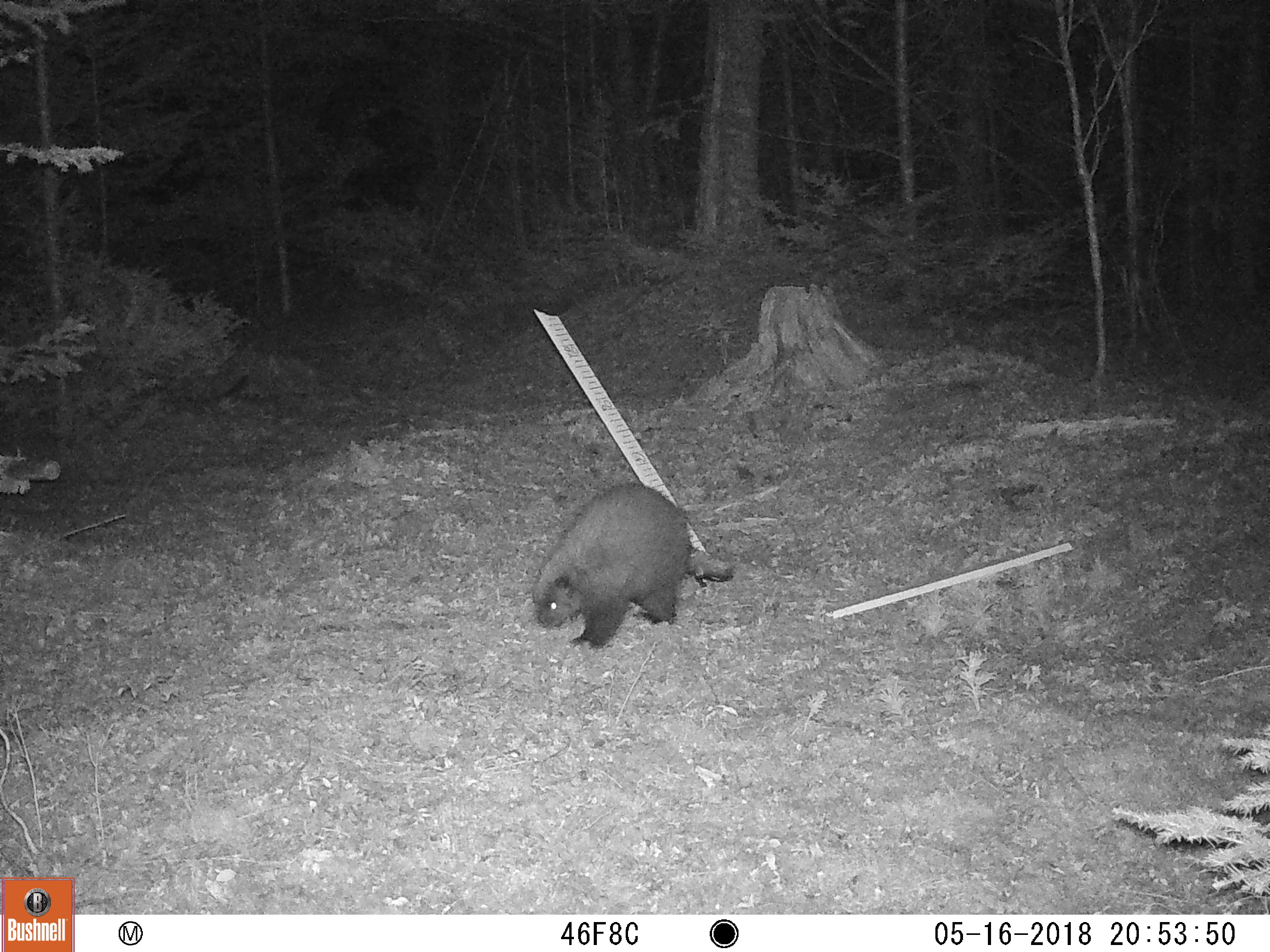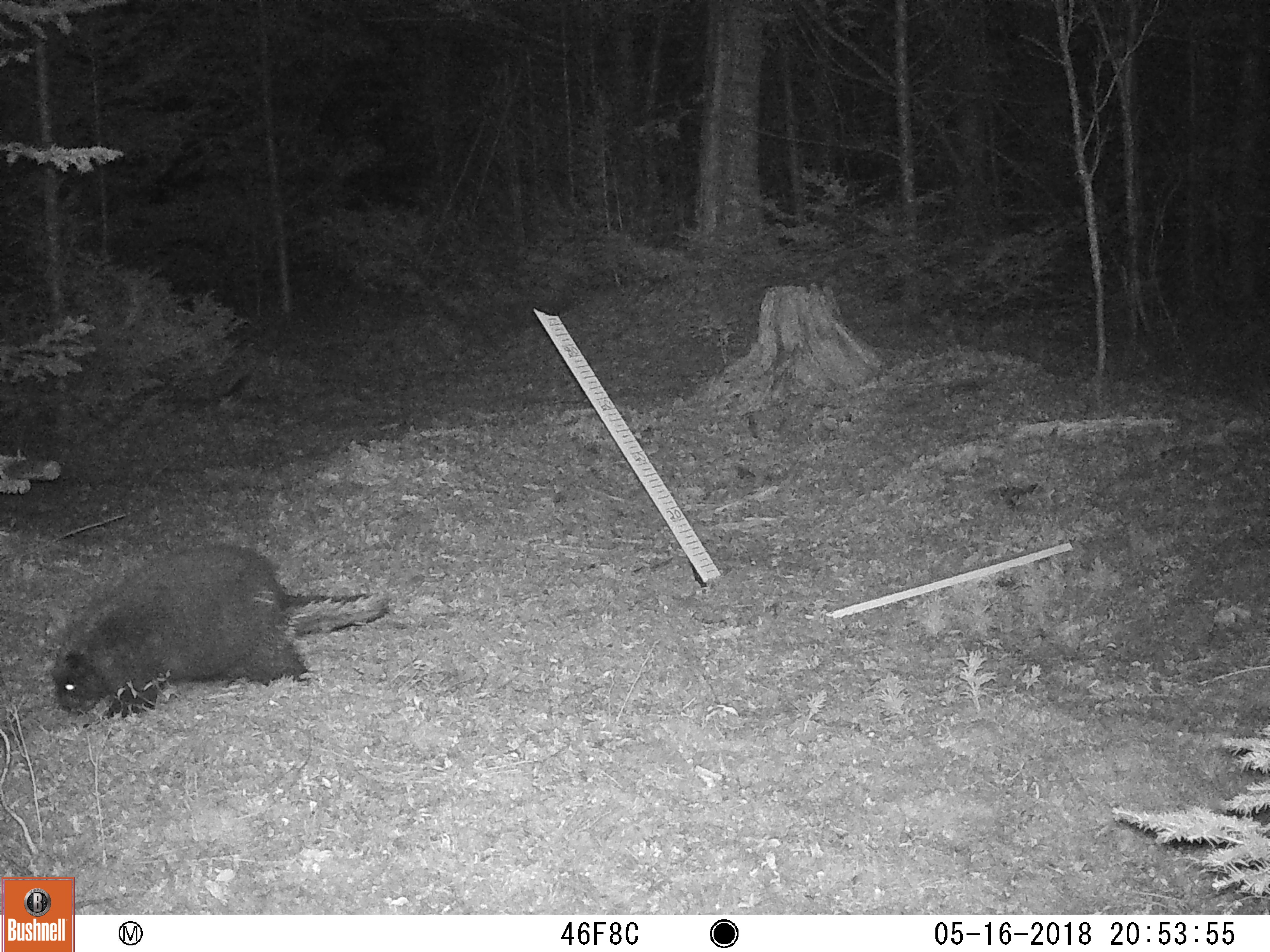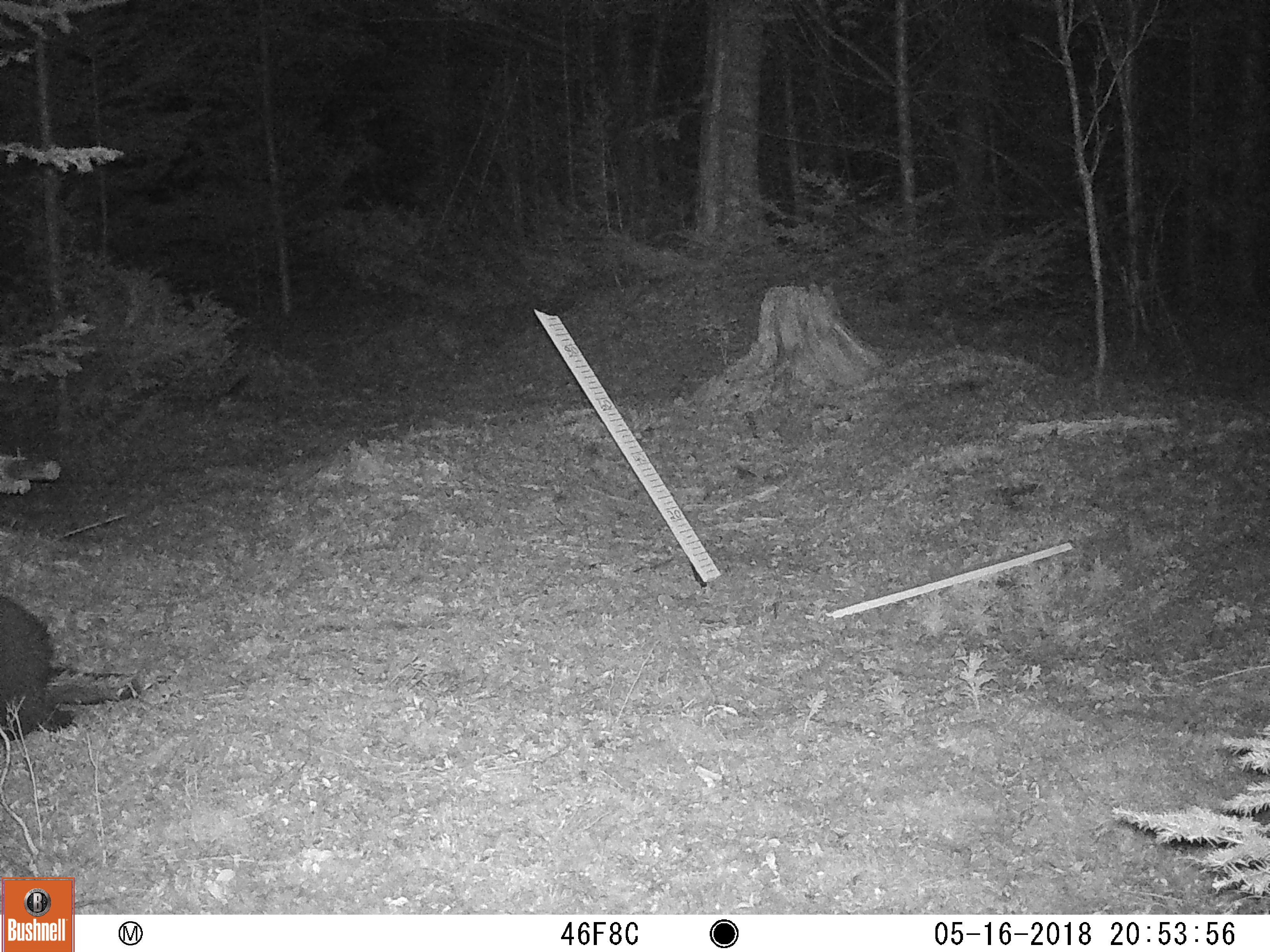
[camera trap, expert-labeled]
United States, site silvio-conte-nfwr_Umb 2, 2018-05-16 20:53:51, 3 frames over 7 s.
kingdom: Animalia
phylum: Chordata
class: Mammalia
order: Rodentia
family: Erethizontidae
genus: Erethizon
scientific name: Erethizon dorsatum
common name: porcupine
Porcupine (Erethizon dorsatum).